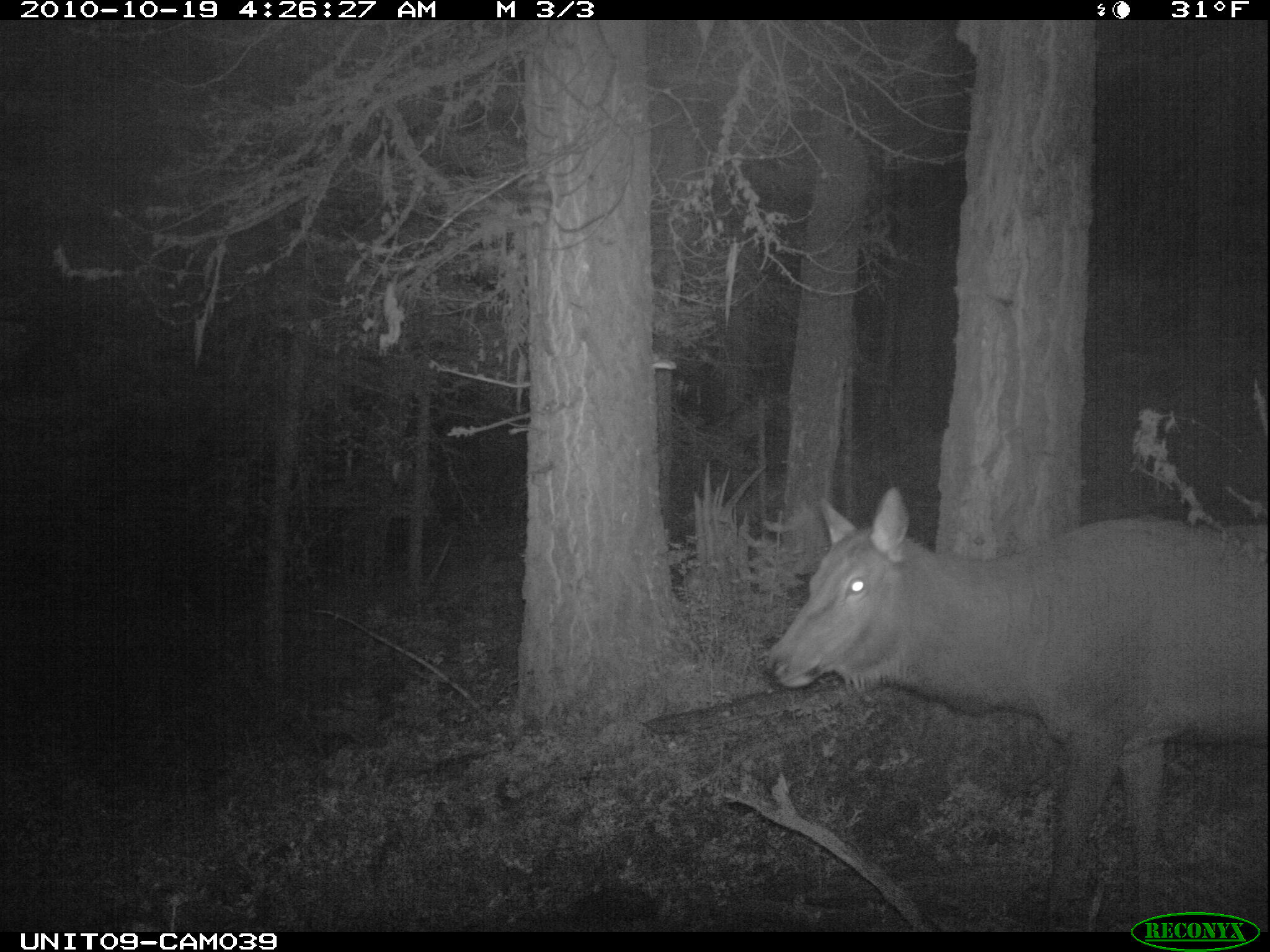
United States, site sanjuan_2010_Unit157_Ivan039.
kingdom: Animalia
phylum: Chordata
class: Mammalia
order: Artiodactyla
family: Cervidae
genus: Cervus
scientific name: Cervus elaphus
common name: red deer